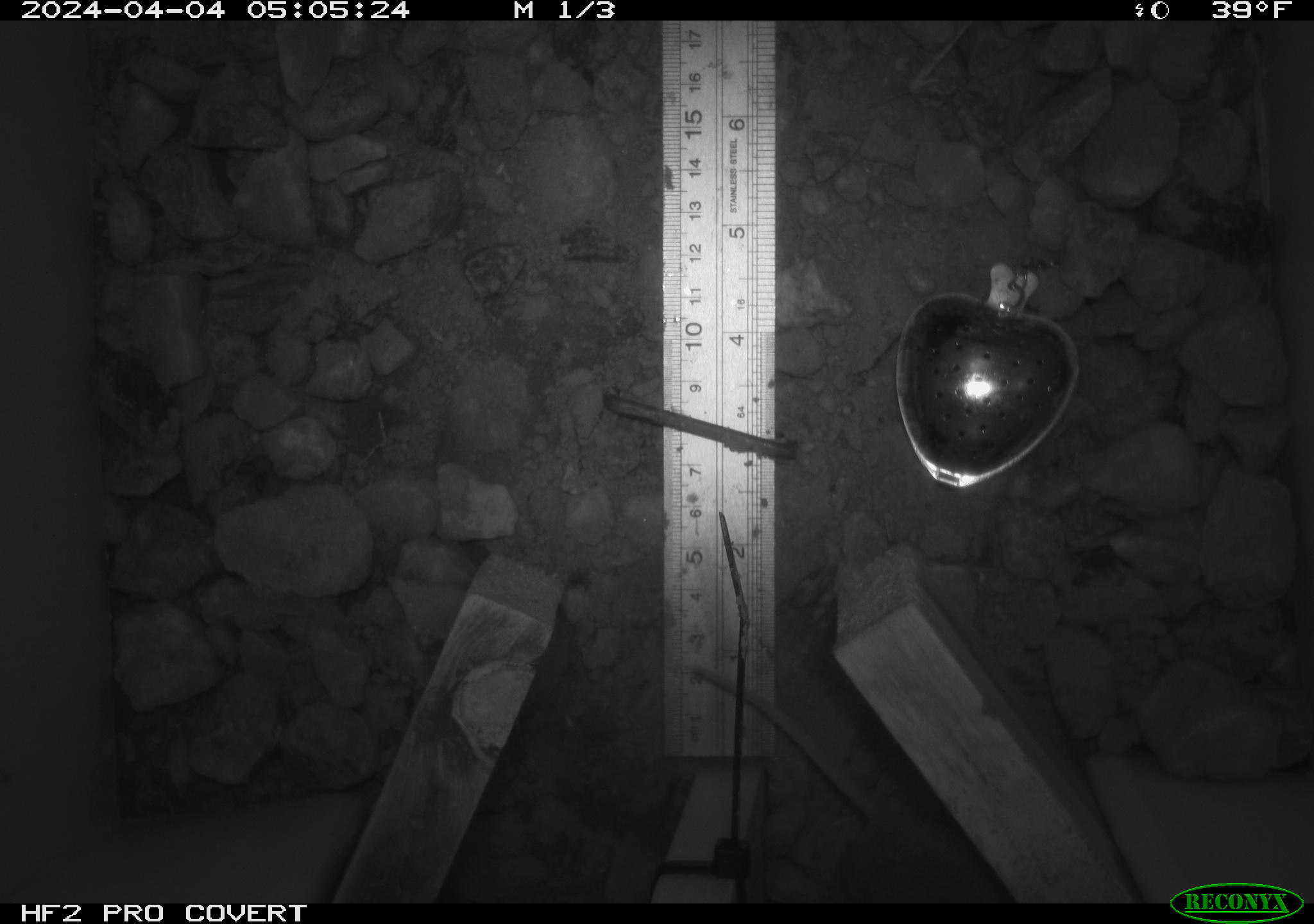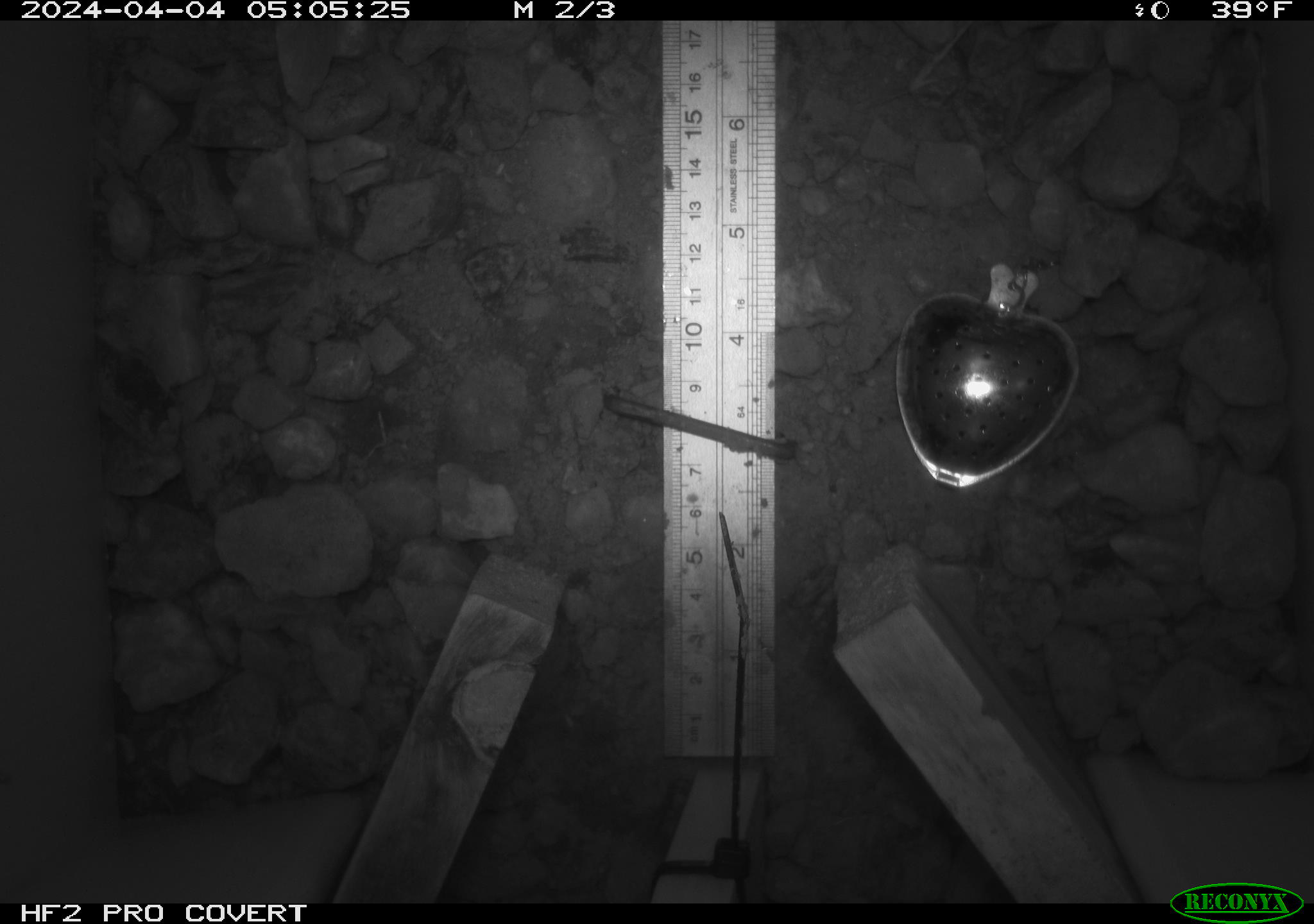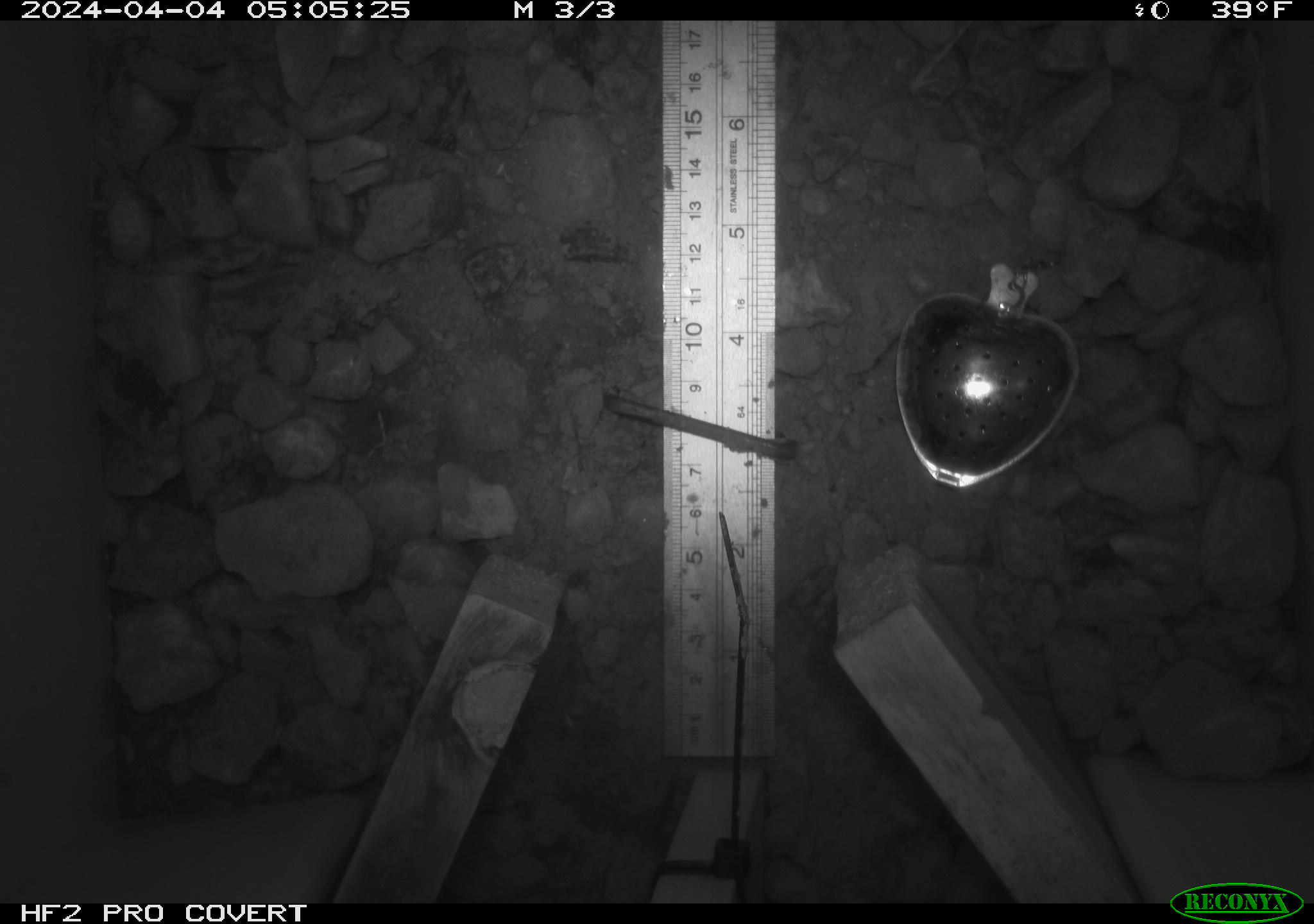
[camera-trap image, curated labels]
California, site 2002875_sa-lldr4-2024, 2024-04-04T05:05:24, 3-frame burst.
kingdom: Animalia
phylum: Chordata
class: Mammalia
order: Rodentia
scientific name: Rodentia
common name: rodent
Rodent (Rodentia).